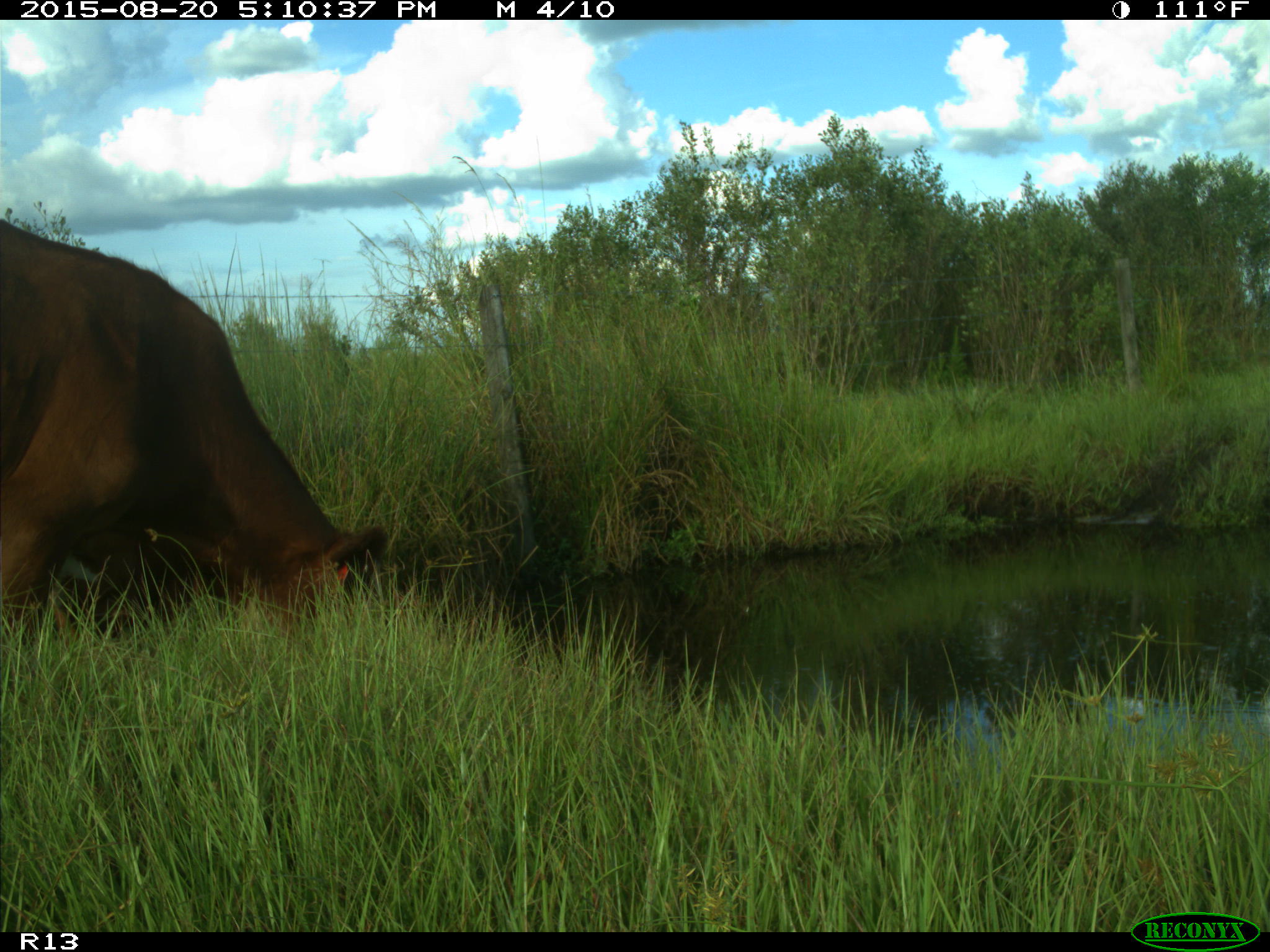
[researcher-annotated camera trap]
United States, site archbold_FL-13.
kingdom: Animalia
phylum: Chordata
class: Mammalia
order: Artiodactyla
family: Bovidae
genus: Bos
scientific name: Bos taurus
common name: domestic cow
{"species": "Bos taurus (domestic cow)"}